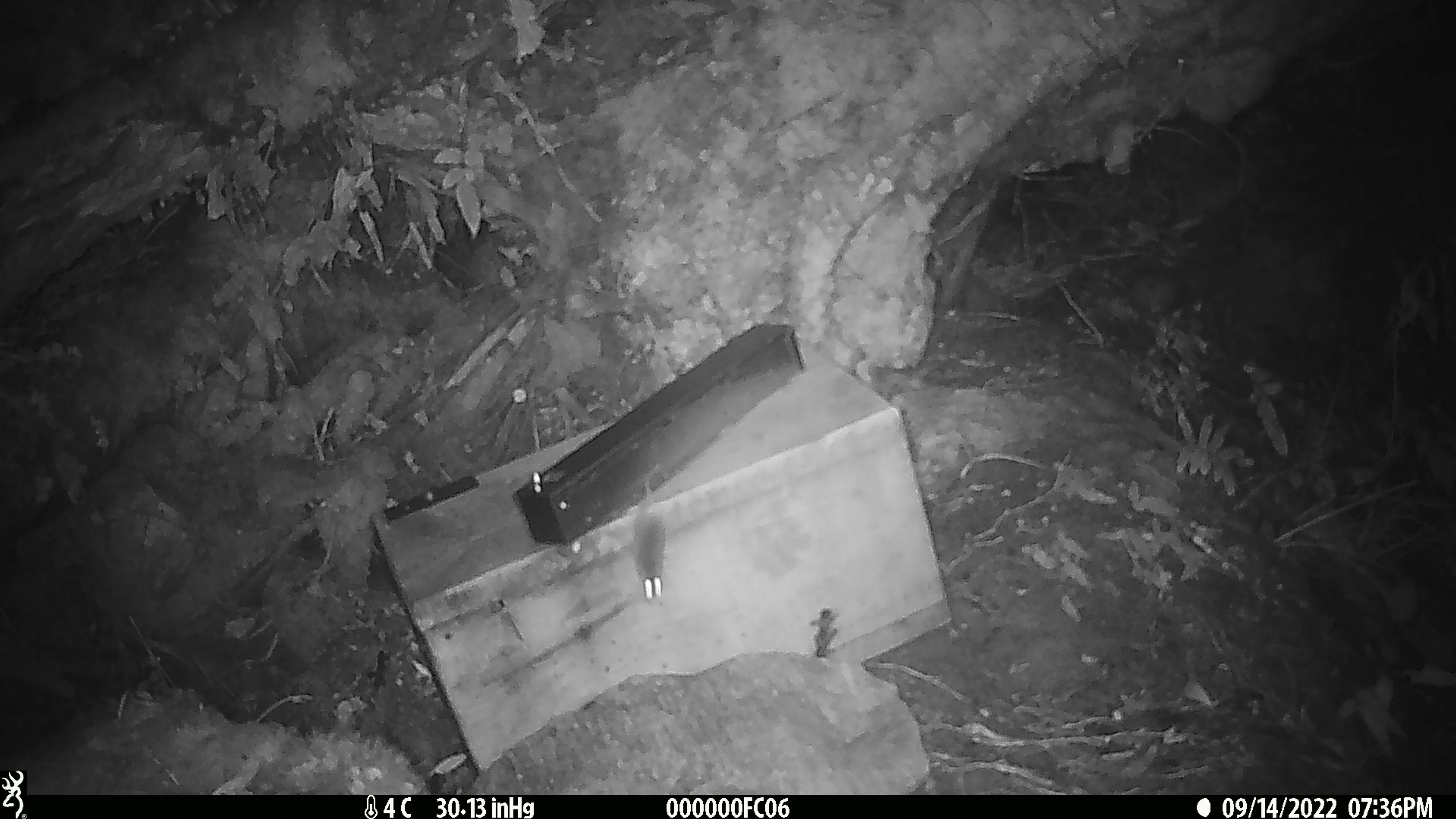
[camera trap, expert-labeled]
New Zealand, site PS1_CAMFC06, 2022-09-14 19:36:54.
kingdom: Animalia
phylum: Chordata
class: Mammalia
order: Rodentia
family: Muridae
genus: Mus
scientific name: Mus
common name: mouse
Mouse (Mus).